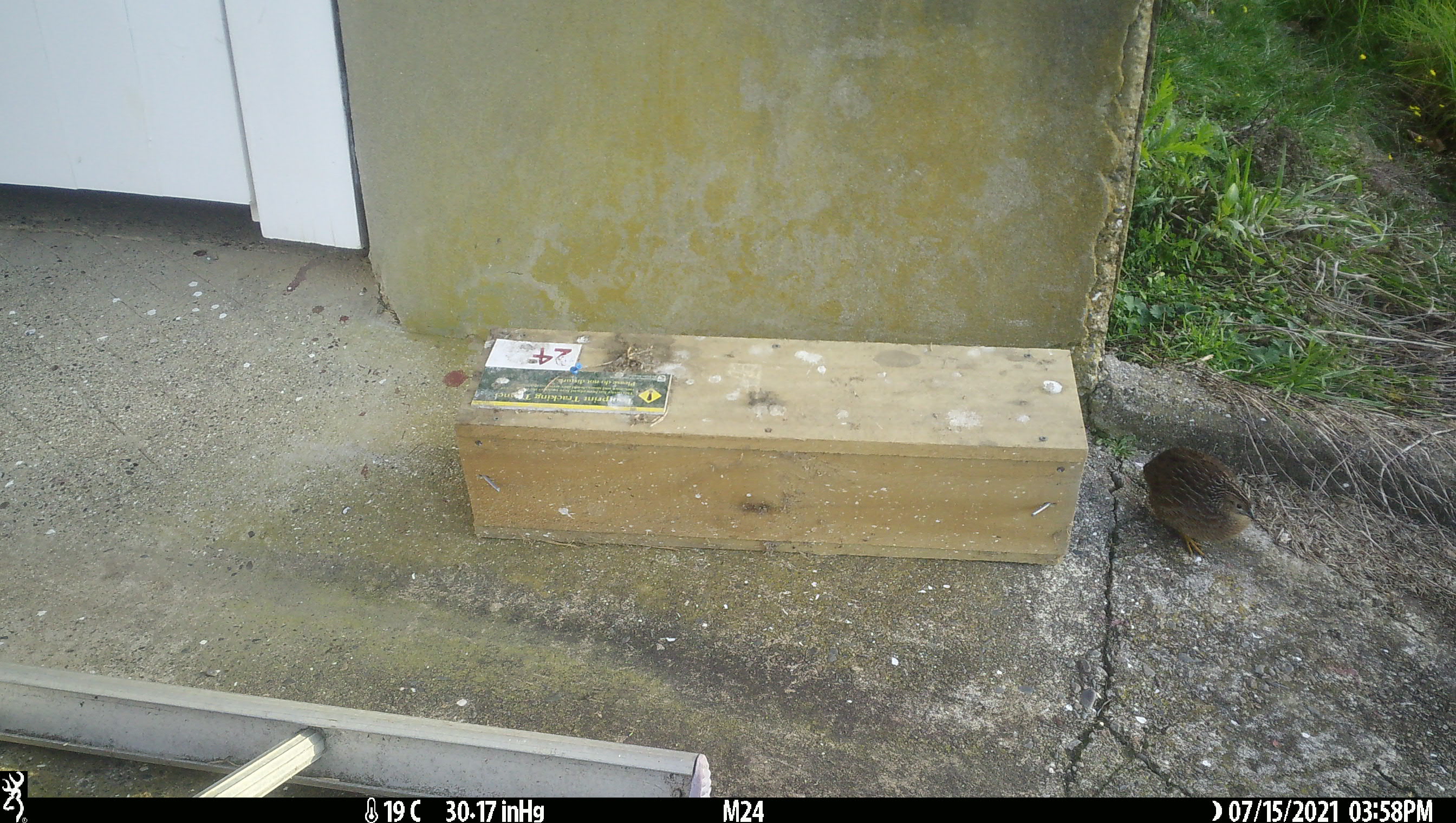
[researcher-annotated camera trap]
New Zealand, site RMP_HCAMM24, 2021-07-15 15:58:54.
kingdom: Animalia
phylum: Chordata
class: Aves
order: Galliformes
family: Phasianidae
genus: Synoicus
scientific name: Synoicus ypsilophorus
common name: brown quail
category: quail brown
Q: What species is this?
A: Quail brown (brown quail) (Synoicus ypsilophorus).